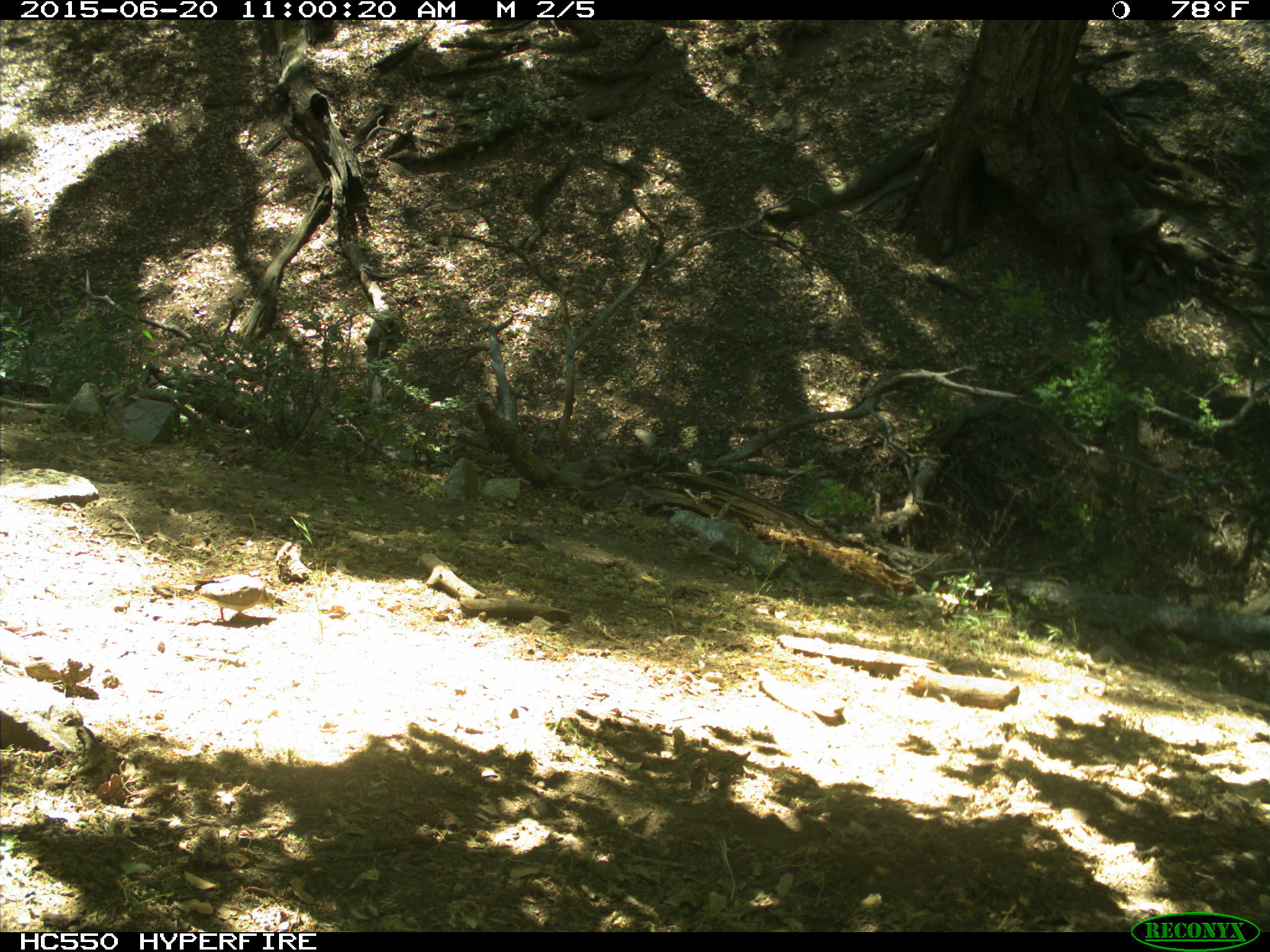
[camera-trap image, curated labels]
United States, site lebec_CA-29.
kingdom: Animalia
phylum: Chordata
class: Aves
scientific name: Aves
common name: birds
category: unidentified bird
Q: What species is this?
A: Unidentified bird (birds) (Aves).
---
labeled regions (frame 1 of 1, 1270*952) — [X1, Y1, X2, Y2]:
animal: [162, 574, 277, 625]